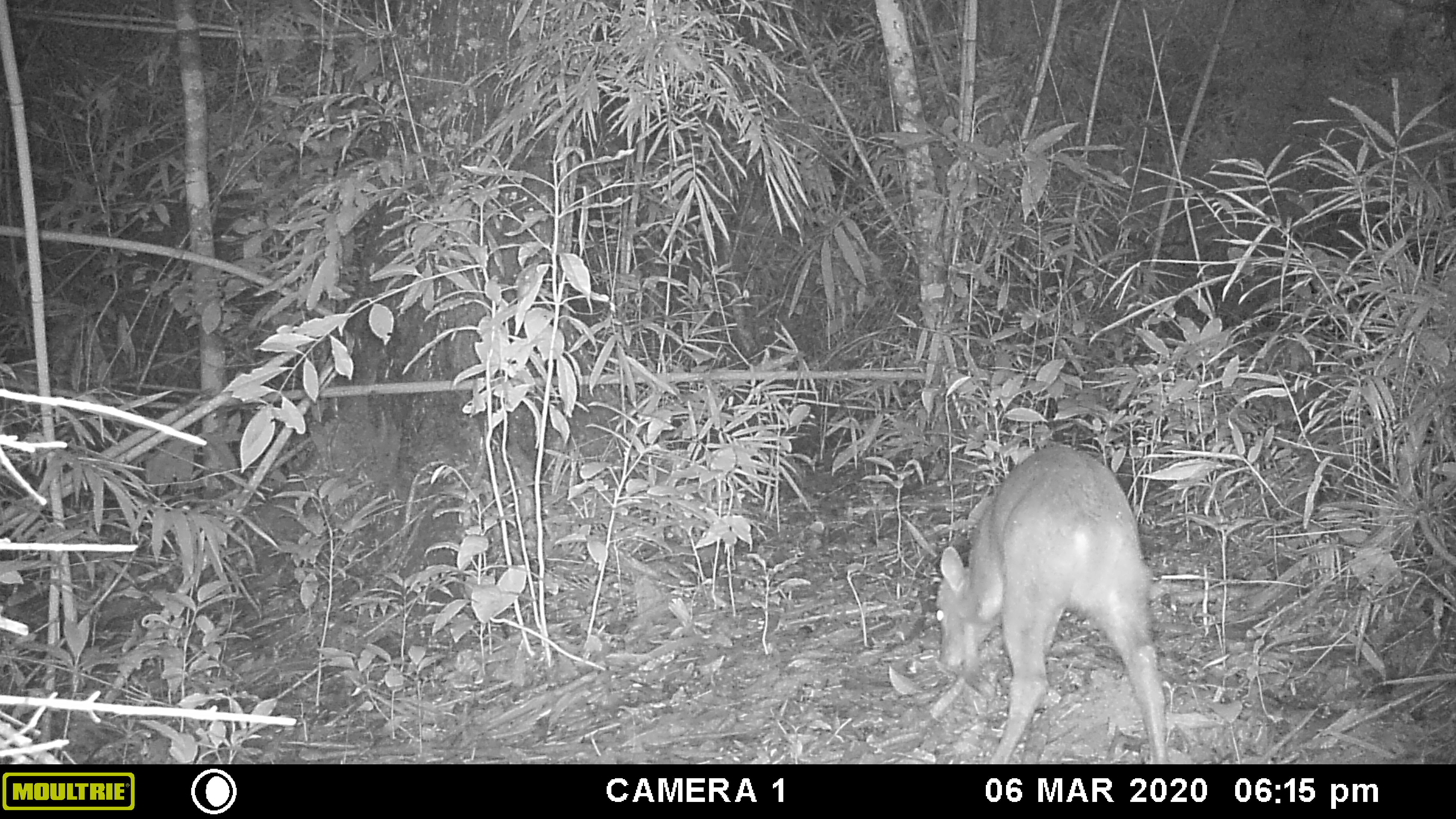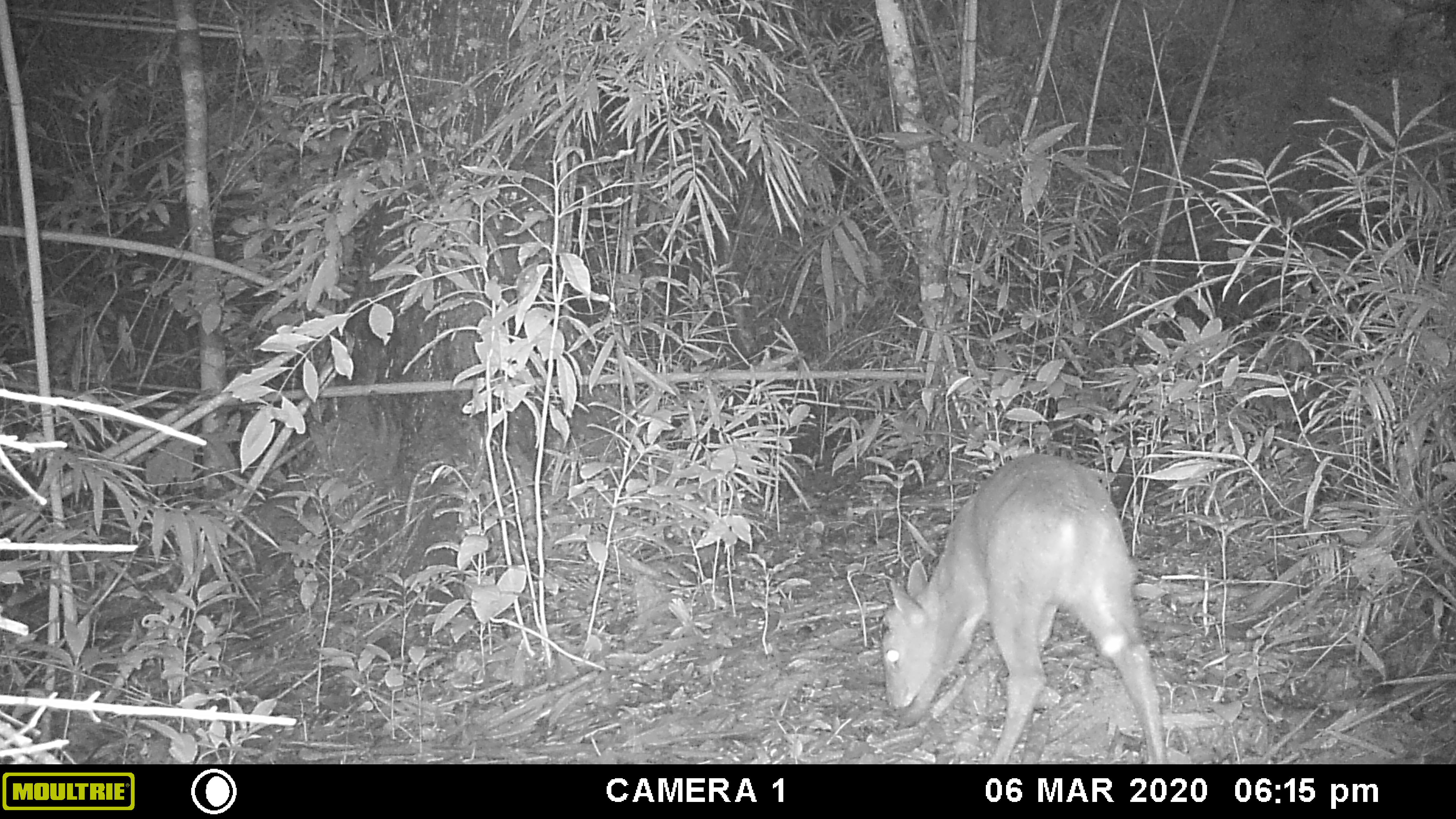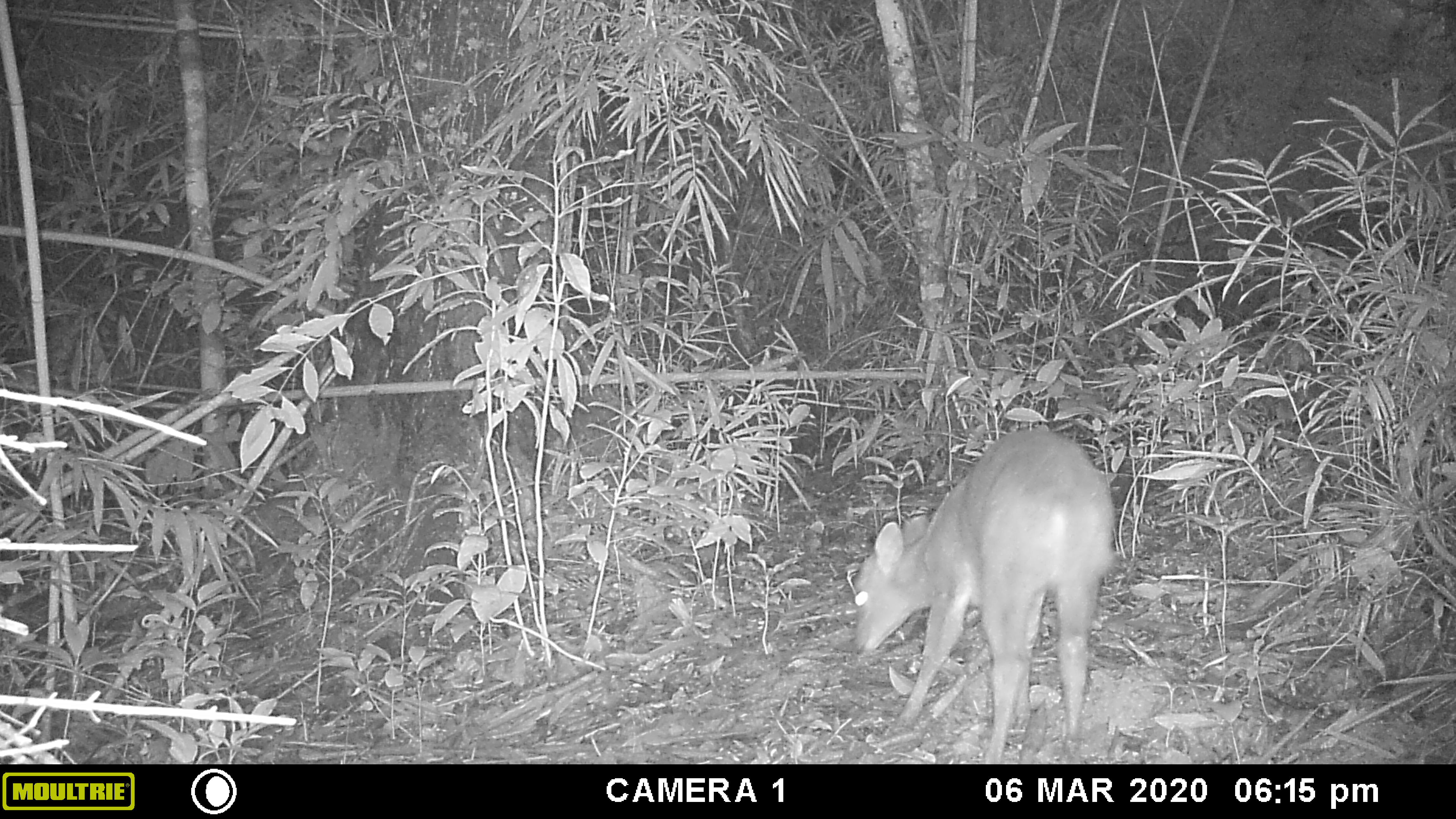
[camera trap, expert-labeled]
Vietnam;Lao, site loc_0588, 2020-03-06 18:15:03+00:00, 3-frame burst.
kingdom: Animalia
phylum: Chordata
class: Mammalia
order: Artiodactyla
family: Cervidae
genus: Muntiacus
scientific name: Muntiacus muntjak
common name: red muntjac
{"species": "red muntjac (Muntiacus muntjak)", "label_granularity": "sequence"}